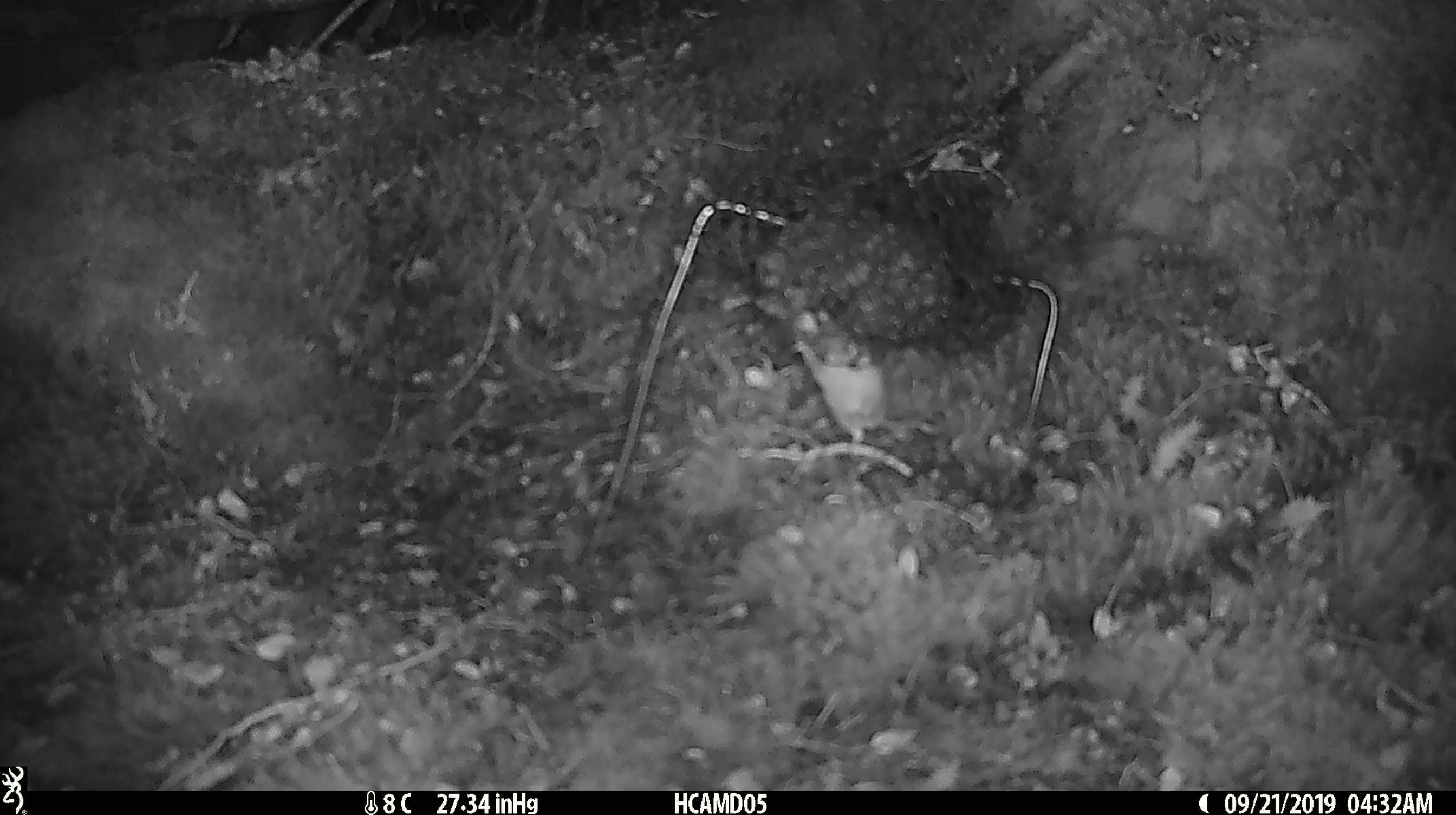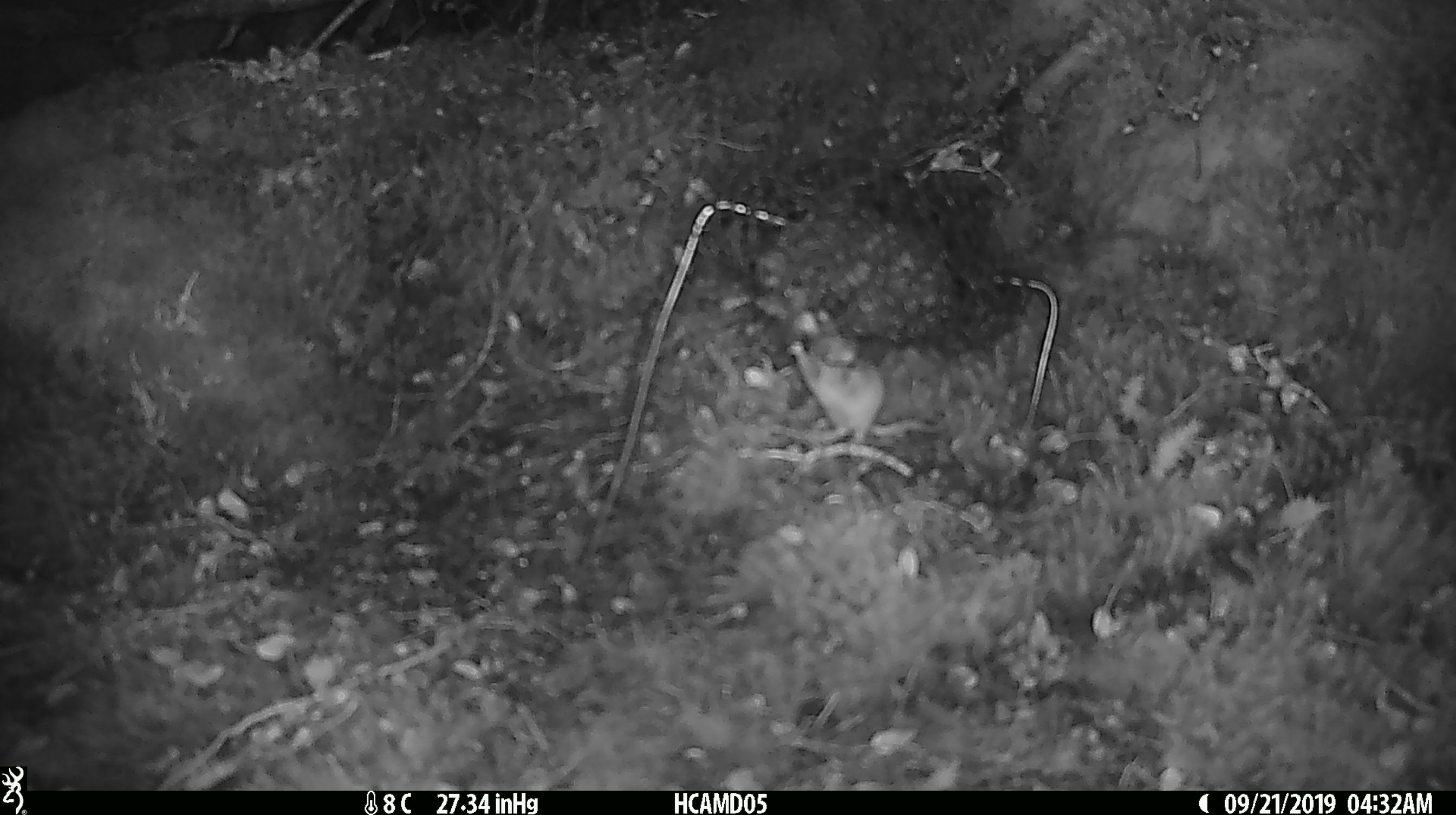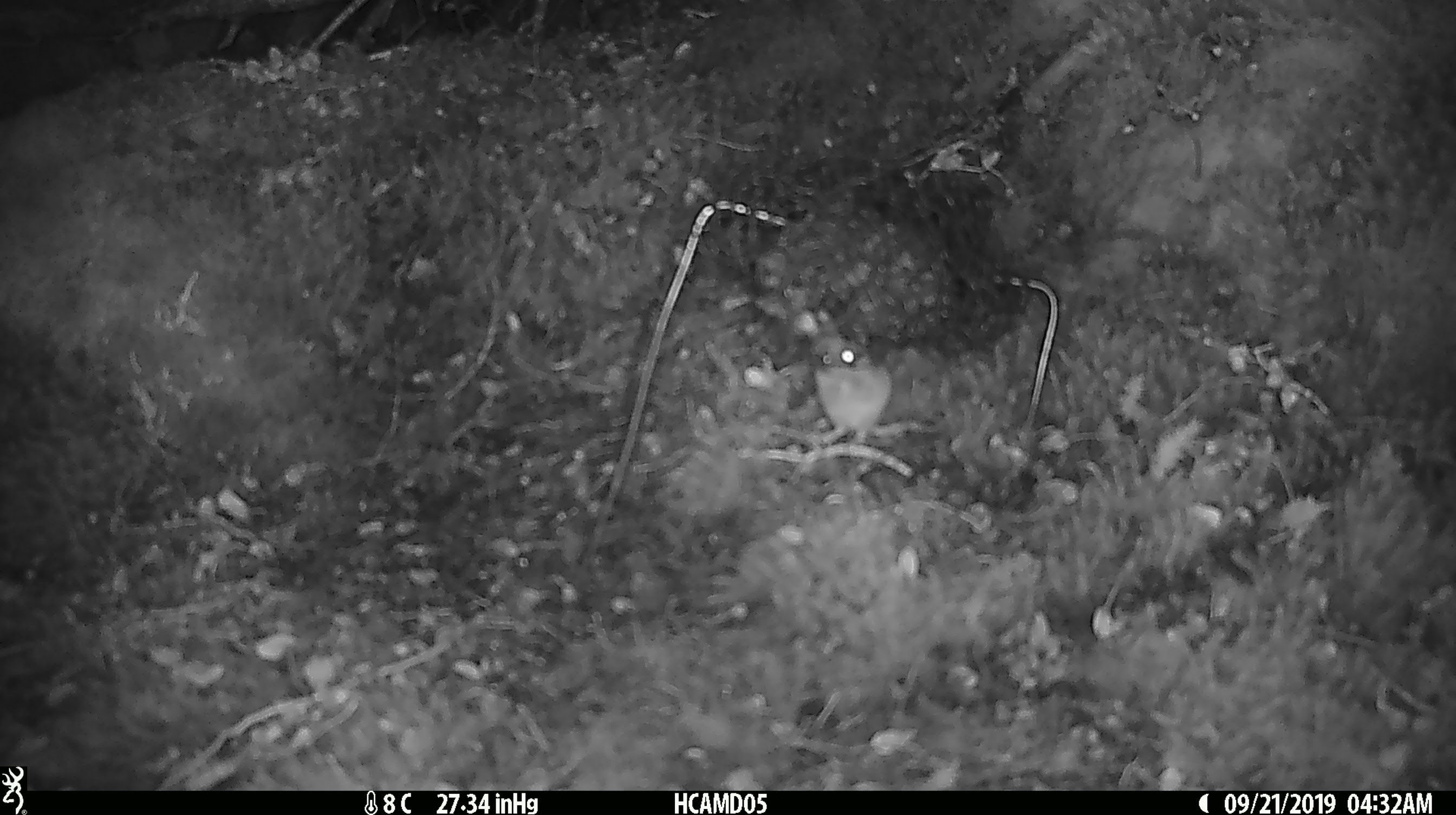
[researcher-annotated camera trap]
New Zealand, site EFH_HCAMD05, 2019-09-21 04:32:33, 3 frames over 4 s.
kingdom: Animalia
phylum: Chordata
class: Mammalia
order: Rodentia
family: Muridae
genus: Mus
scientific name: Mus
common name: mouse